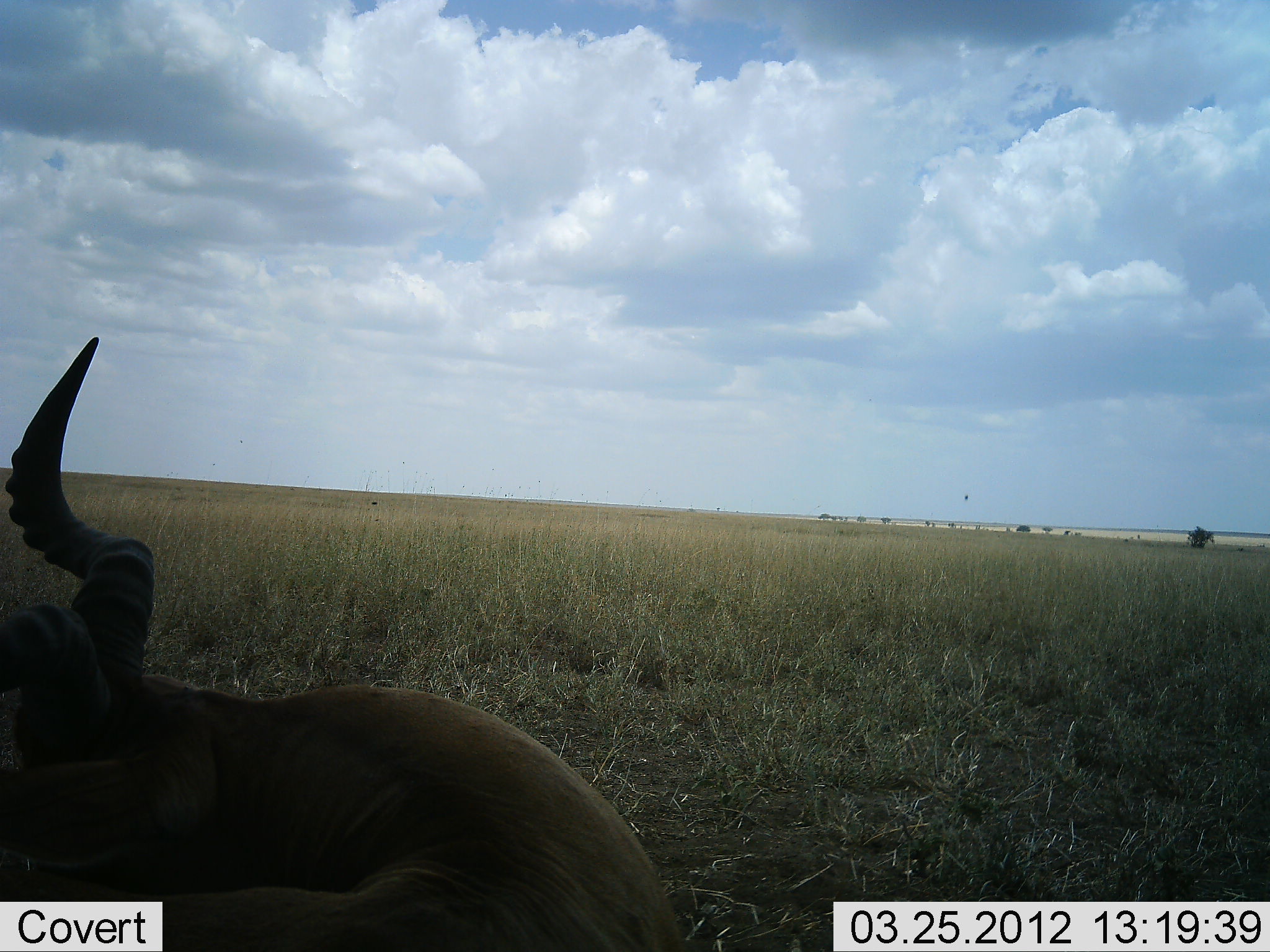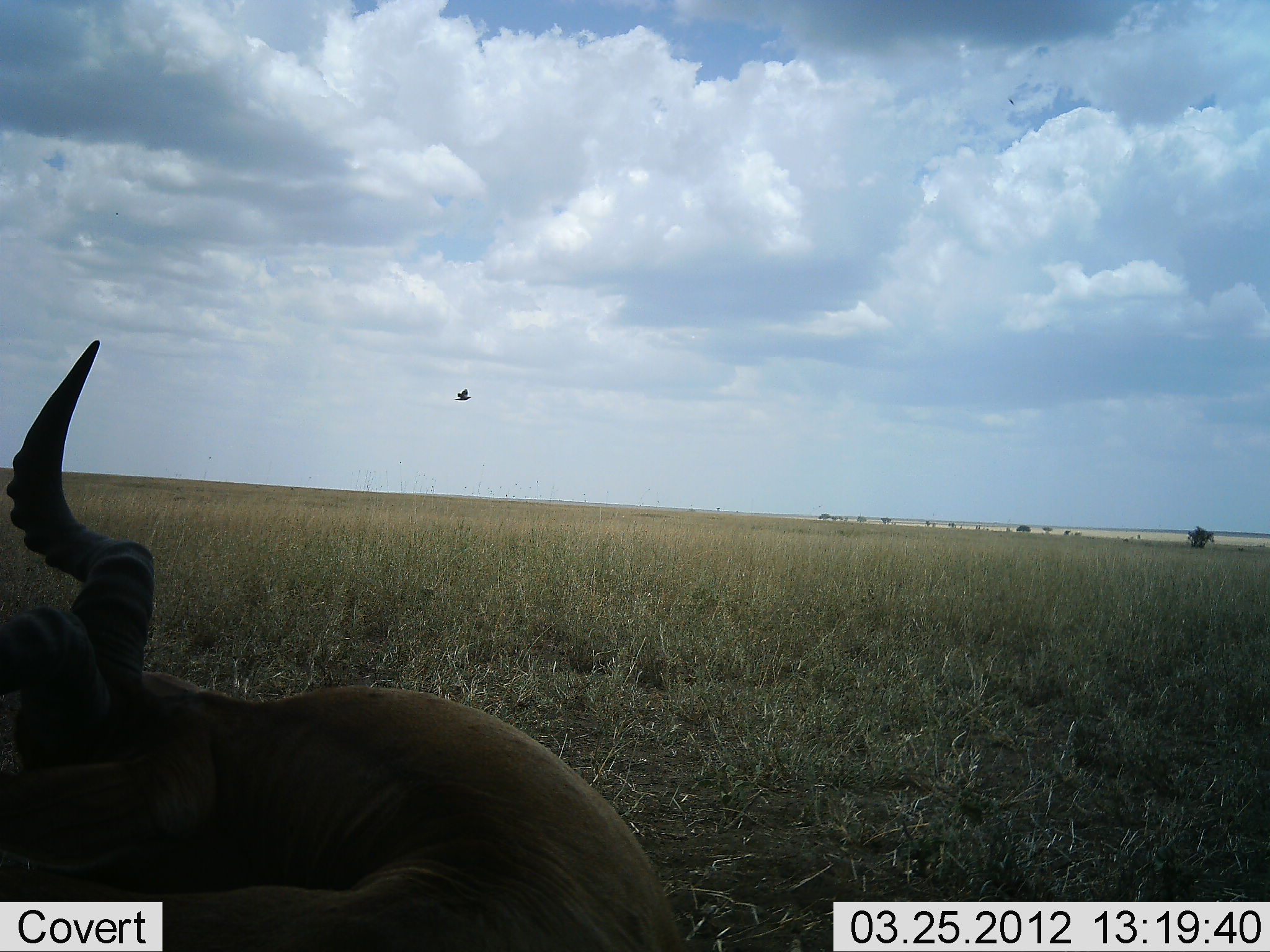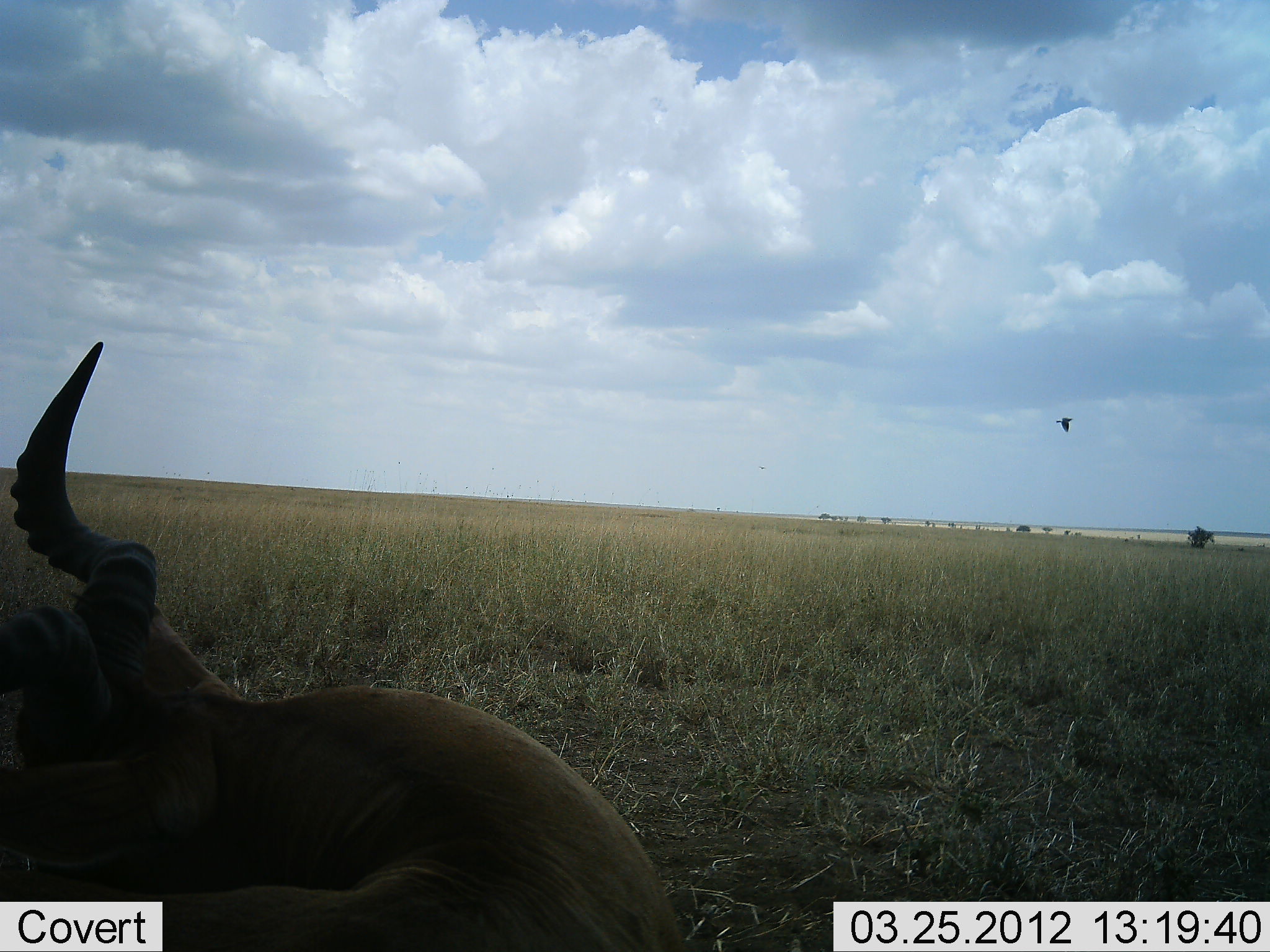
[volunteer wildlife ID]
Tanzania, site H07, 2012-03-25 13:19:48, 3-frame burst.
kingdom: Animalia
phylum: Chordata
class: Mammalia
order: Artiodactyla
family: Bovidae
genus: Alcelaphus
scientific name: Alcelaphus buselaphus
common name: hartebeest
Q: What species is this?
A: Hartebeest (Alcelaphus buselaphus).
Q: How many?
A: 1.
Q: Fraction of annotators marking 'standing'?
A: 0%.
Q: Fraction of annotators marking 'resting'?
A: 100%.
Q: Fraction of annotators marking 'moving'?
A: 0%.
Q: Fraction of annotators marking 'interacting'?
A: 0%.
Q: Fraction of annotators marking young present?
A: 0%.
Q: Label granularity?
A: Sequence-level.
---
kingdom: Animalia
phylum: Chordata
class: Aves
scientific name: Aves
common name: bird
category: otherbird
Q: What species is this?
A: Otherbird (bird) (Aves).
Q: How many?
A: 1.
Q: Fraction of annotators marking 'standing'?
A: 0%.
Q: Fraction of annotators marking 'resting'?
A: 0%.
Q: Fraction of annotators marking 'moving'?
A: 100%.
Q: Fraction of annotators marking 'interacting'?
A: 0%.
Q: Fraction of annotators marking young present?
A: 0%.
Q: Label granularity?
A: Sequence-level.